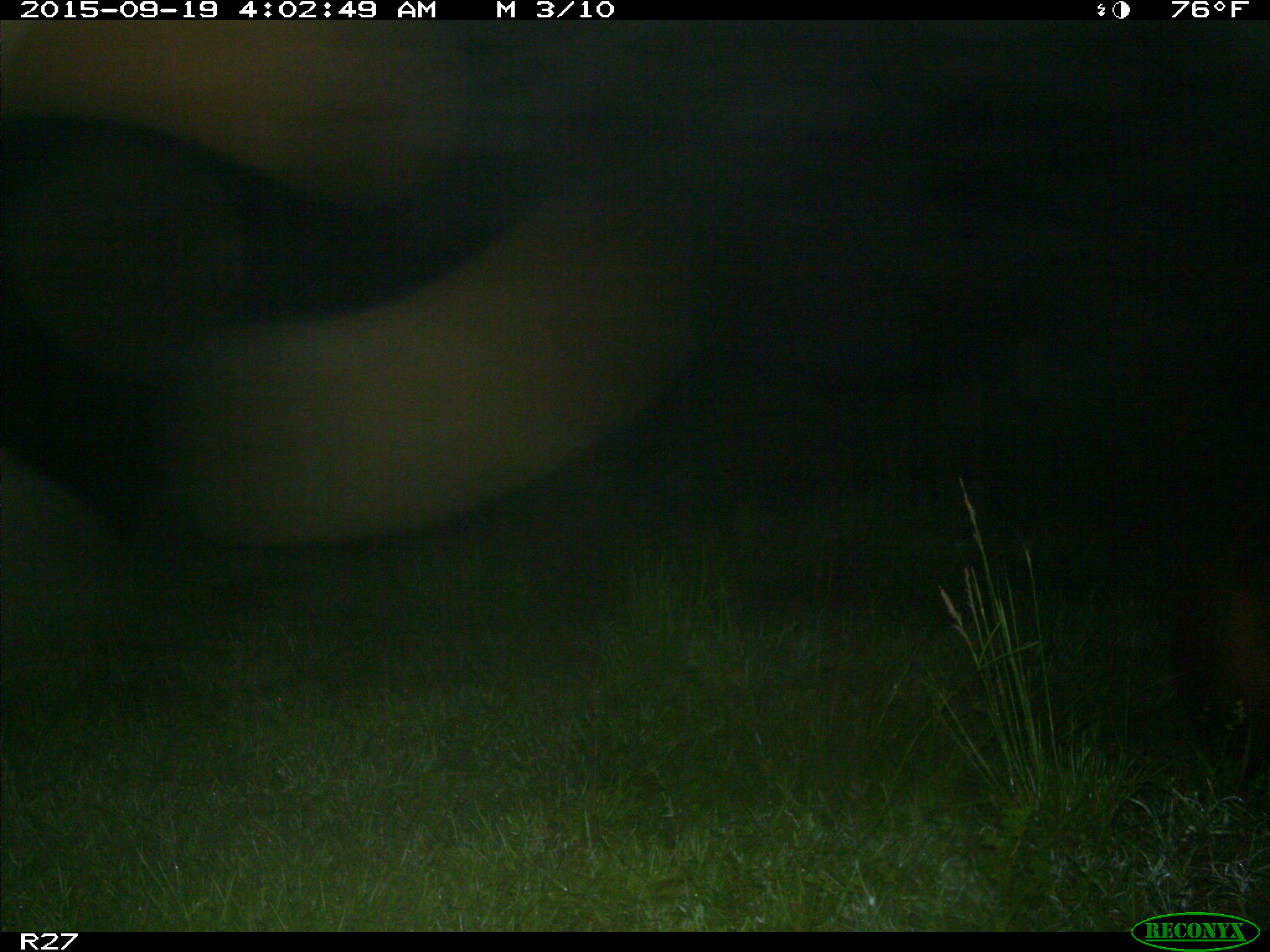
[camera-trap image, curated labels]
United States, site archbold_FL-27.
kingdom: Animalia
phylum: Chordata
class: Mammalia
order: Artiodactyla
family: Bovidae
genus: Bos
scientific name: Bos taurus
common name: domestic cow